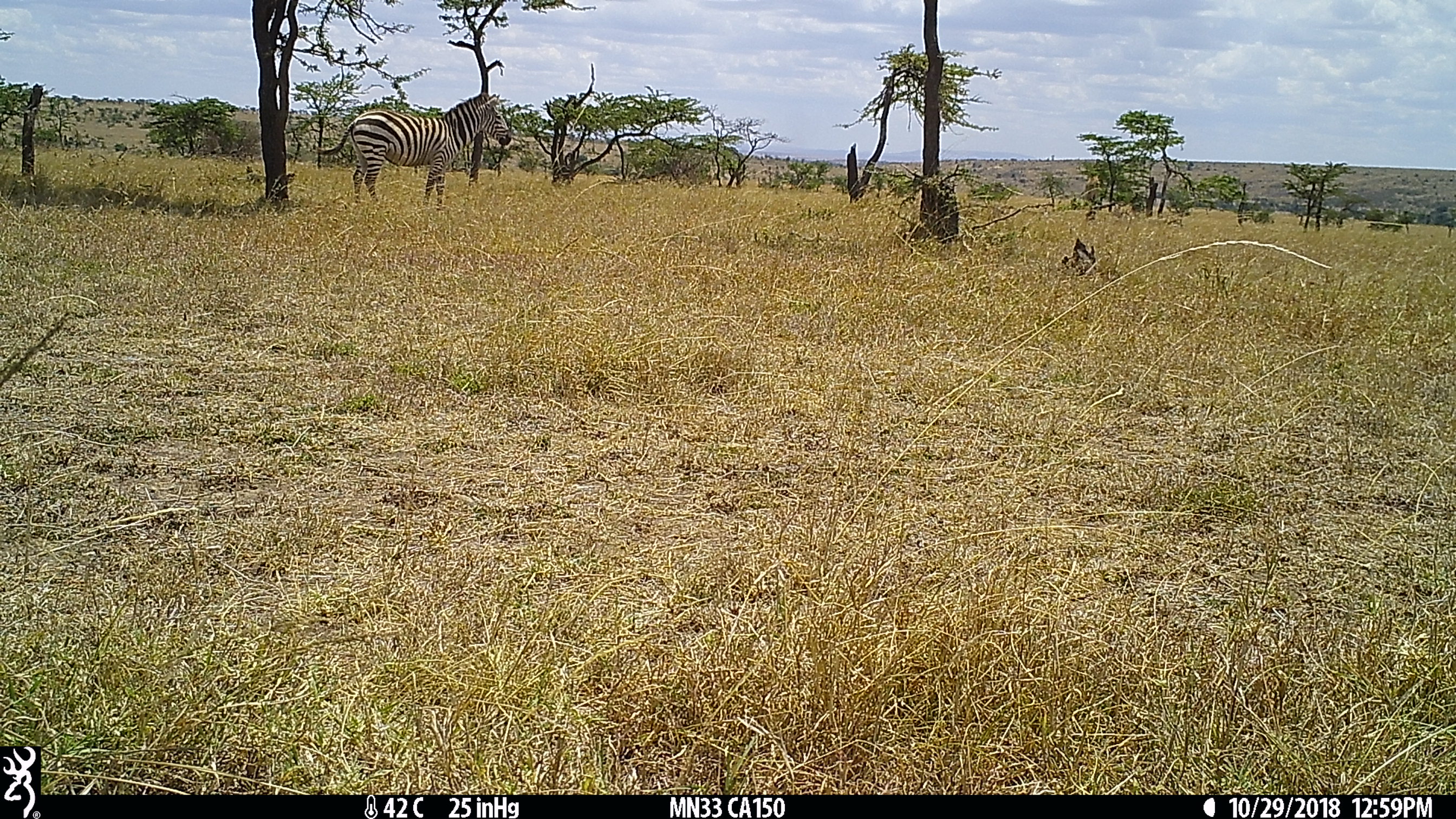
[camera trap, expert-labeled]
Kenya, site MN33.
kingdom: Animalia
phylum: Chordata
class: Mammalia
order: Perissodactyla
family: Equidae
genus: Equus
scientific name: Equus quagga burchellii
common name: burchell's zebra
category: zebra